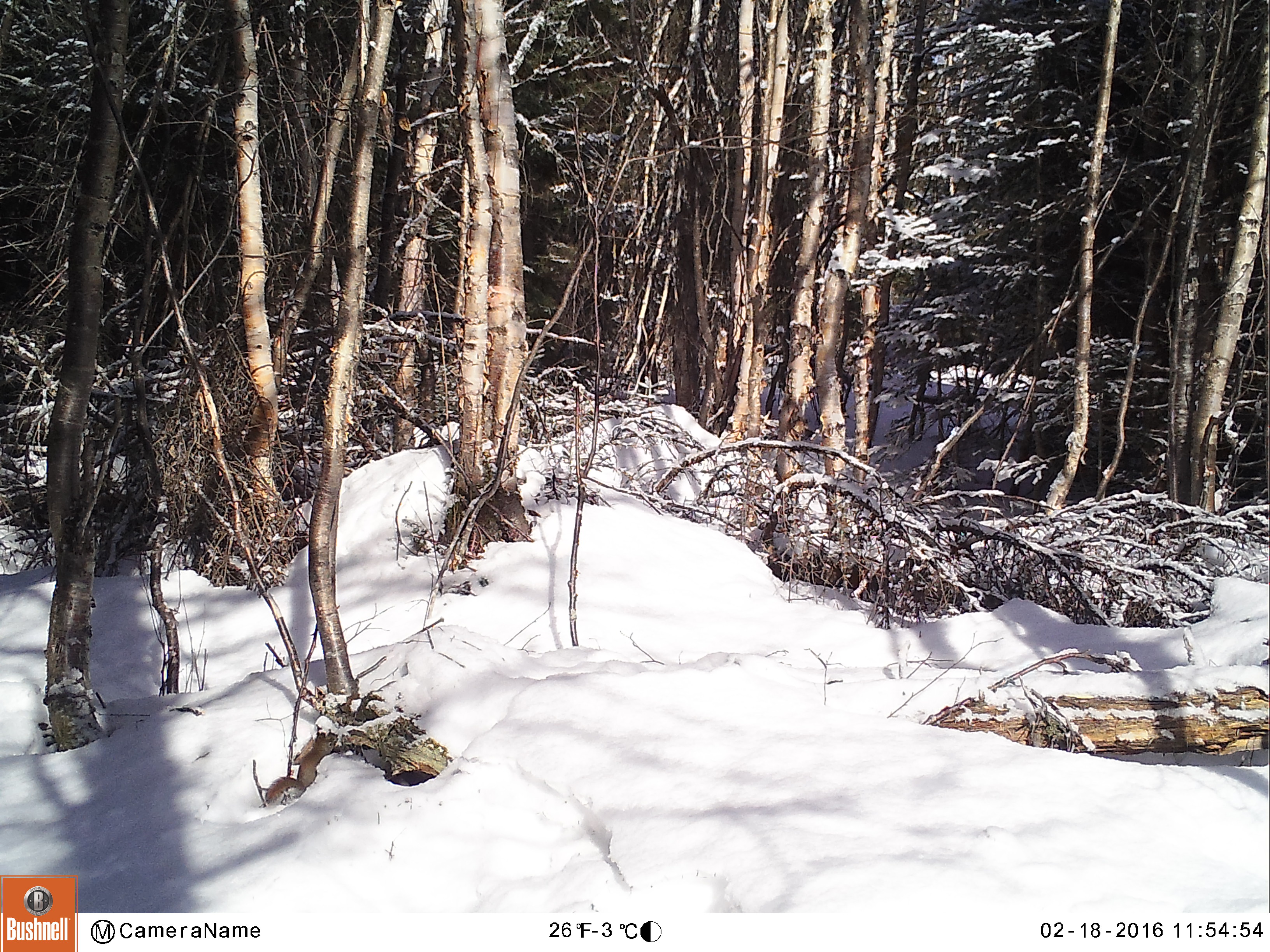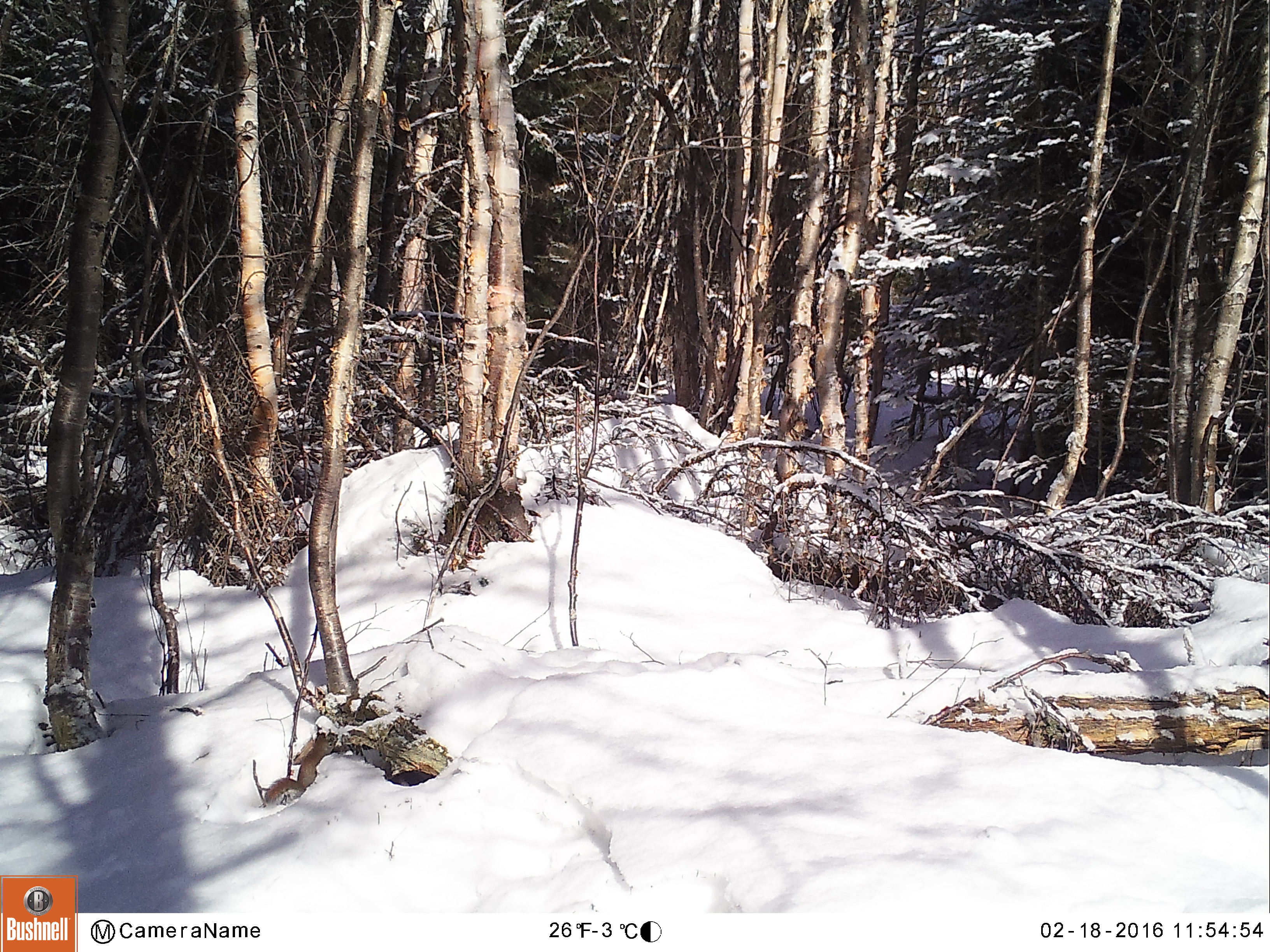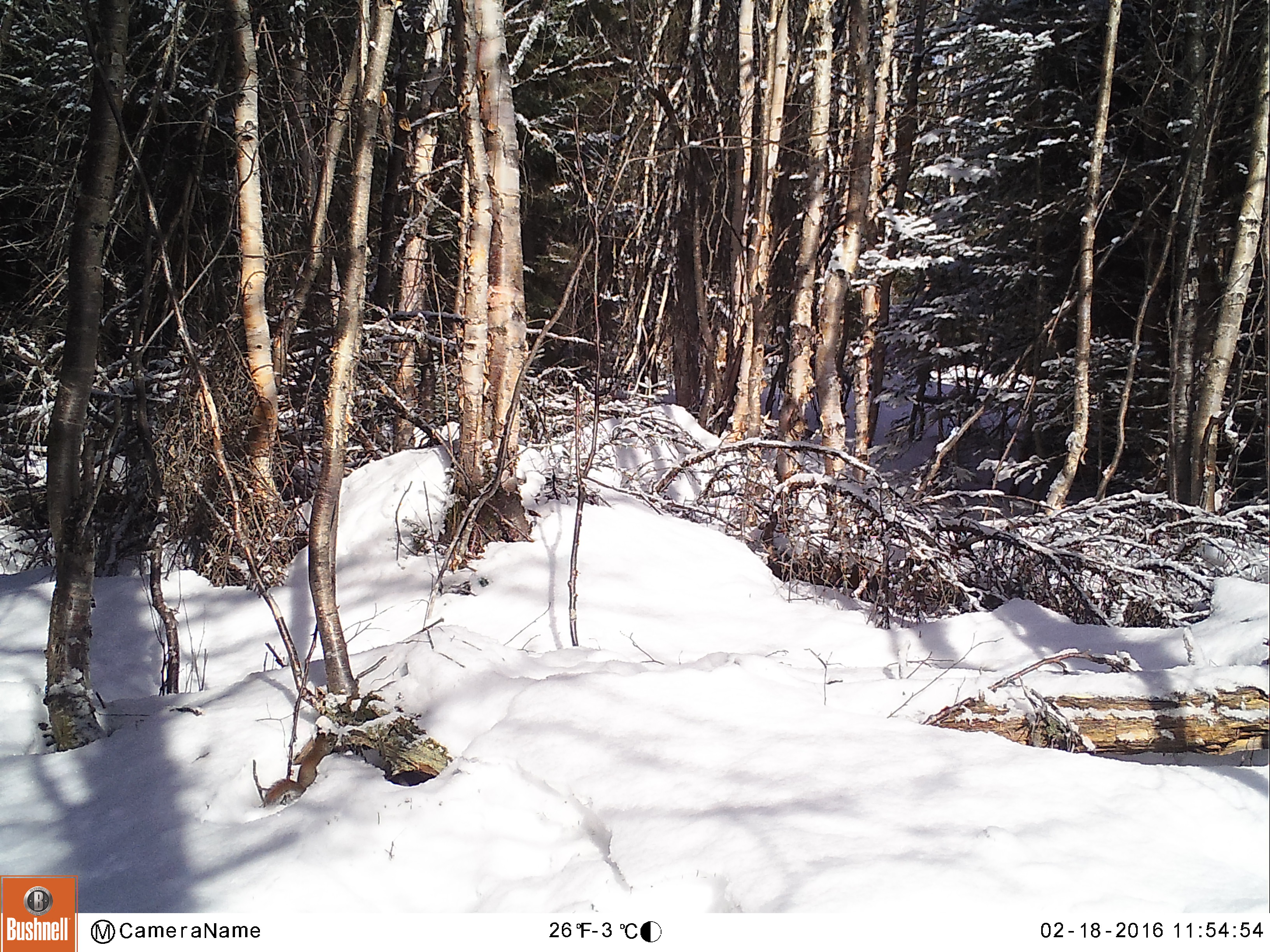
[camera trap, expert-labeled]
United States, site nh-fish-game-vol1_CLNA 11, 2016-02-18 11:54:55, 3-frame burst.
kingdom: Animalia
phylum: Chordata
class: Mammalia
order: Rodentia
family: Sciuridae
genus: Tamiasciurus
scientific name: Tamiasciurus hudsonicus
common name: red squirrel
Red squirrel (Tamiasciurus hudsonicus).